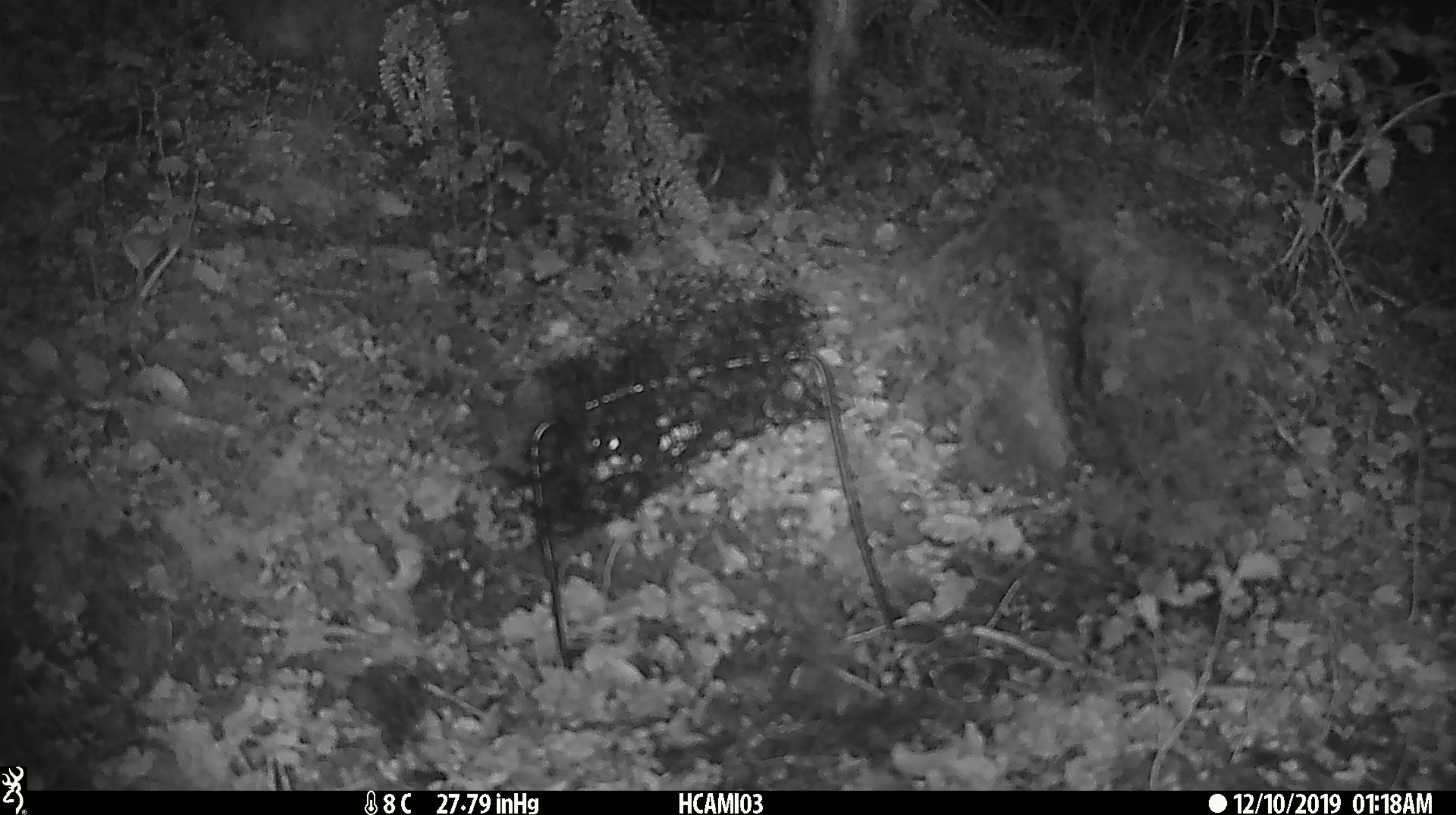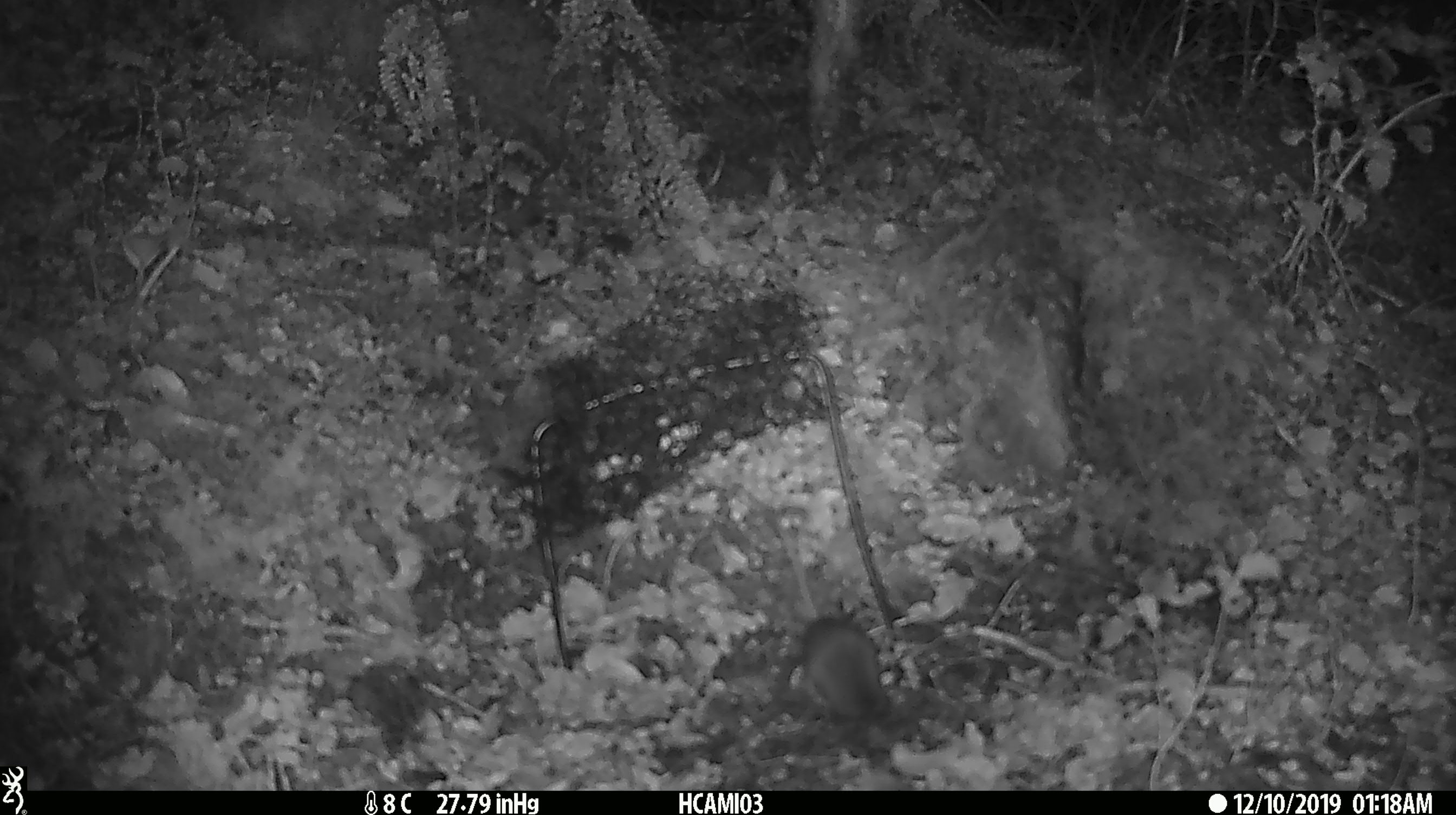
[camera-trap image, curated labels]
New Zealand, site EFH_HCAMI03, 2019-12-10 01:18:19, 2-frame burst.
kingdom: Animalia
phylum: Chordata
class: Mammalia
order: Rodentia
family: Muridae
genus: Mus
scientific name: Mus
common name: mouse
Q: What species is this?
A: Mouse (Mus).